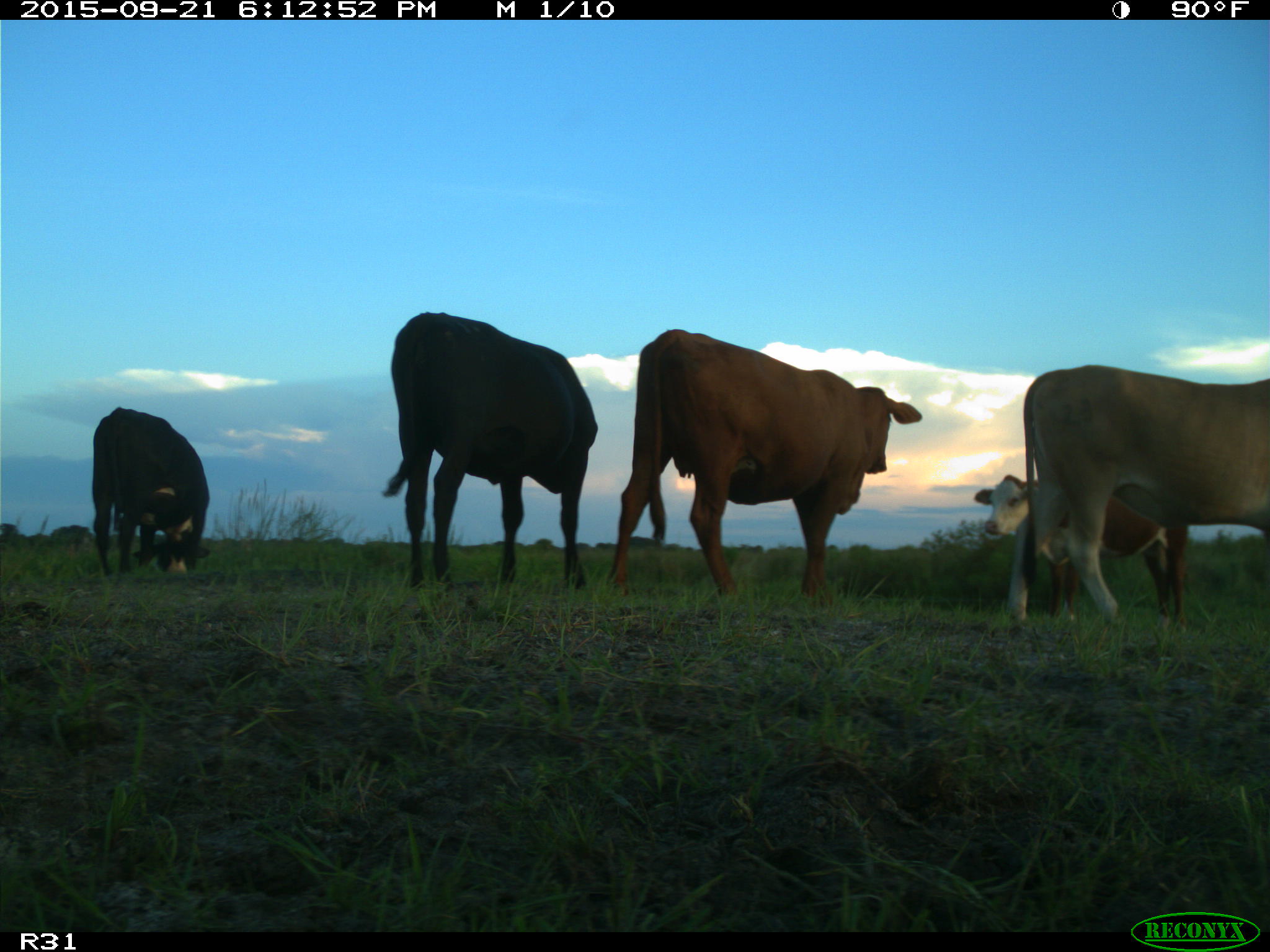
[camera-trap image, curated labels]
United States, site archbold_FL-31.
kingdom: Animalia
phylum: Chordata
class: Mammalia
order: Artiodactyla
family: Bovidae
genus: Bos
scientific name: Bos taurus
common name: domestic cow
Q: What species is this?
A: Bos taurus (domestic cow).